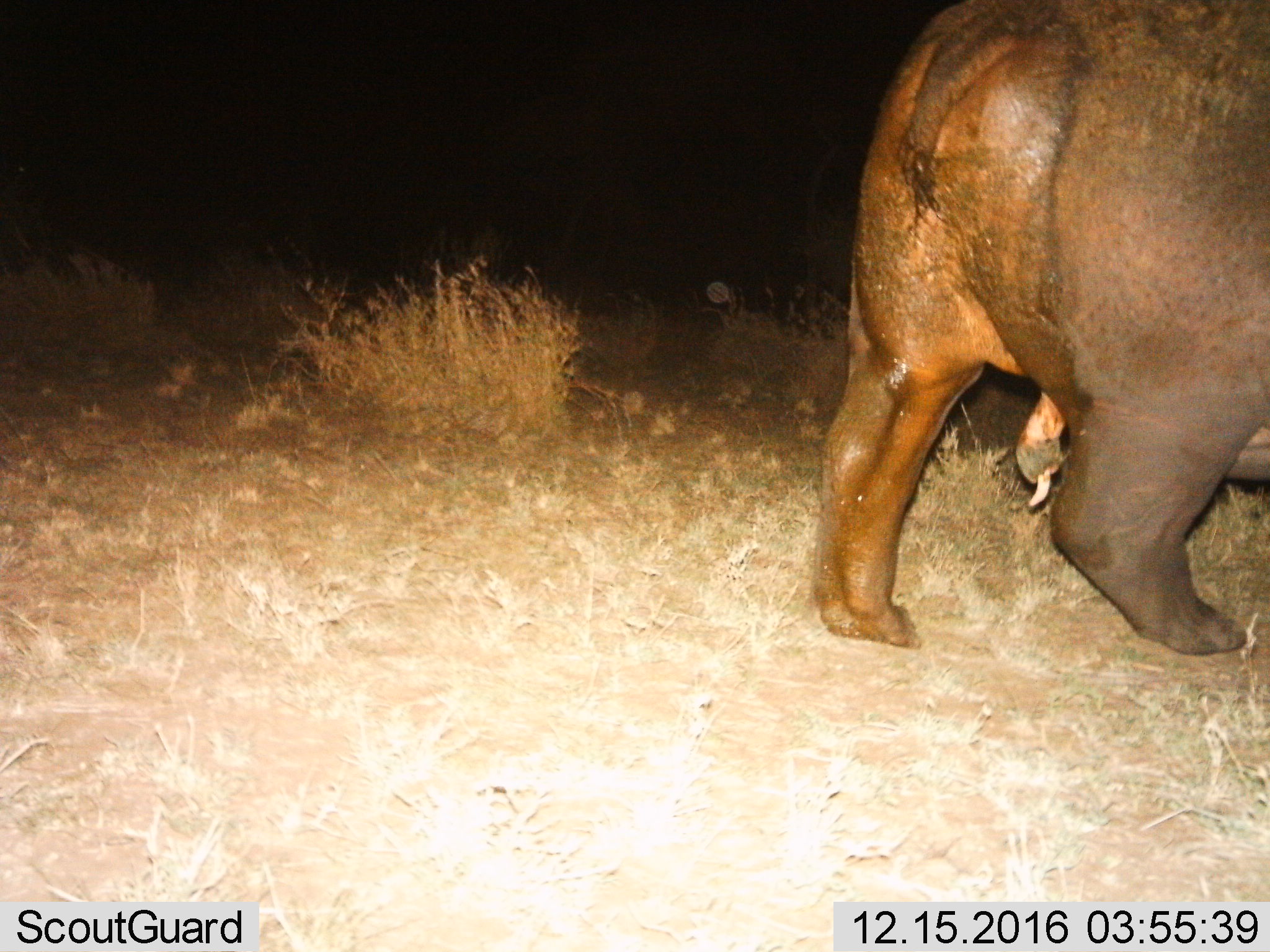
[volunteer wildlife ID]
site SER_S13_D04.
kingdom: Animalia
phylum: Chordata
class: Mammalia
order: Artiodactyla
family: Hippopotamidae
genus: Hippopotamus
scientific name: Hippopotamus amphibius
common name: hippopotamus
Hippopotamus (Hippopotamus amphibius), count 1. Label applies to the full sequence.